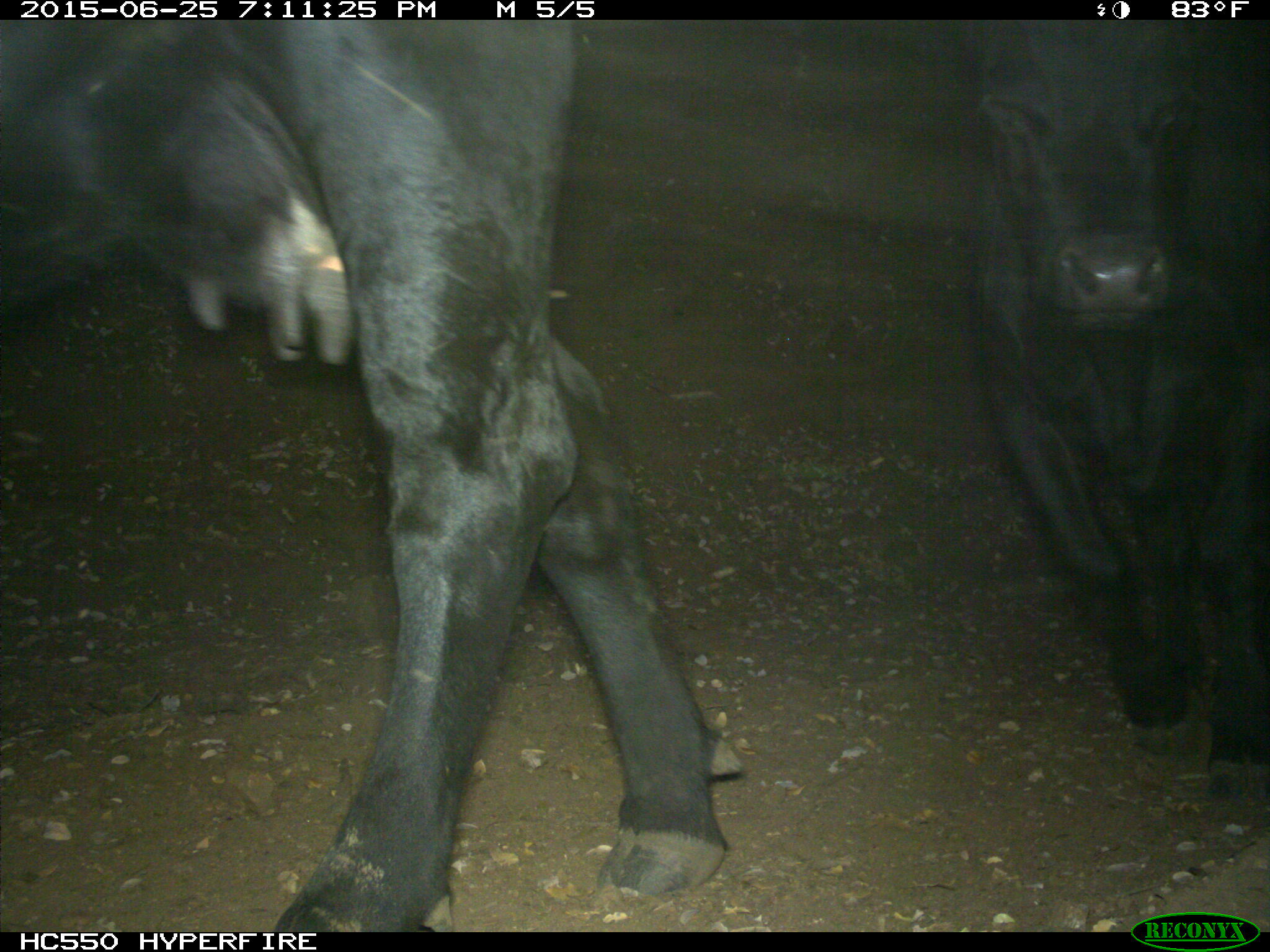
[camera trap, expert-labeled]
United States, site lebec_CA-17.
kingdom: Animalia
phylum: Chordata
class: Mammalia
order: Artiodactyla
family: Bovidae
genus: Bos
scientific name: Bos taurus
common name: domestic cow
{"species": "Bos taurus (domestic cow)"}